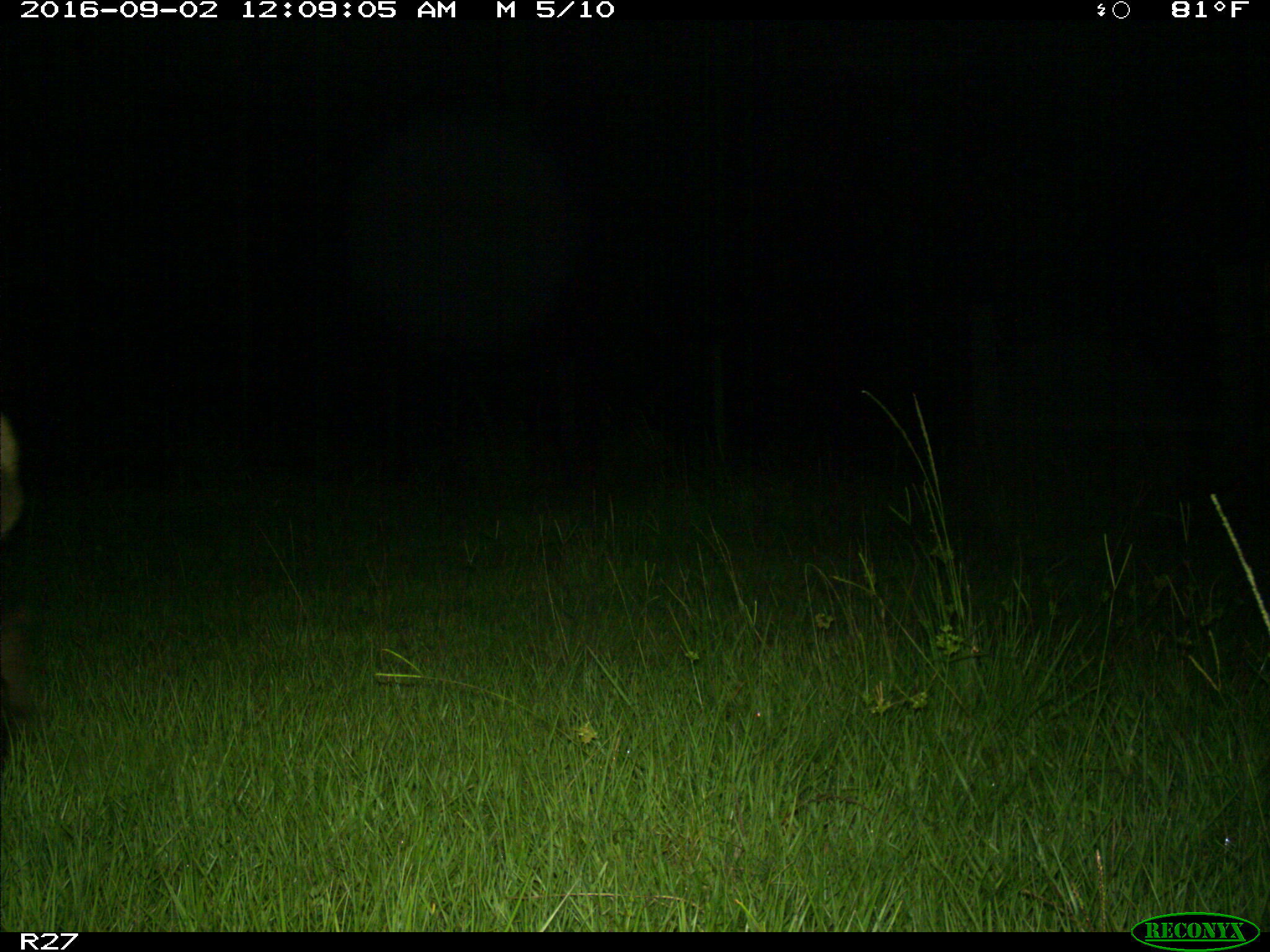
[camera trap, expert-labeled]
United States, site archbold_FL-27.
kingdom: Animalia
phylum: Chordata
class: Mammalia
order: Artiodactyla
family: Suidae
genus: Sus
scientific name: Sus scrofa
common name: wild boar